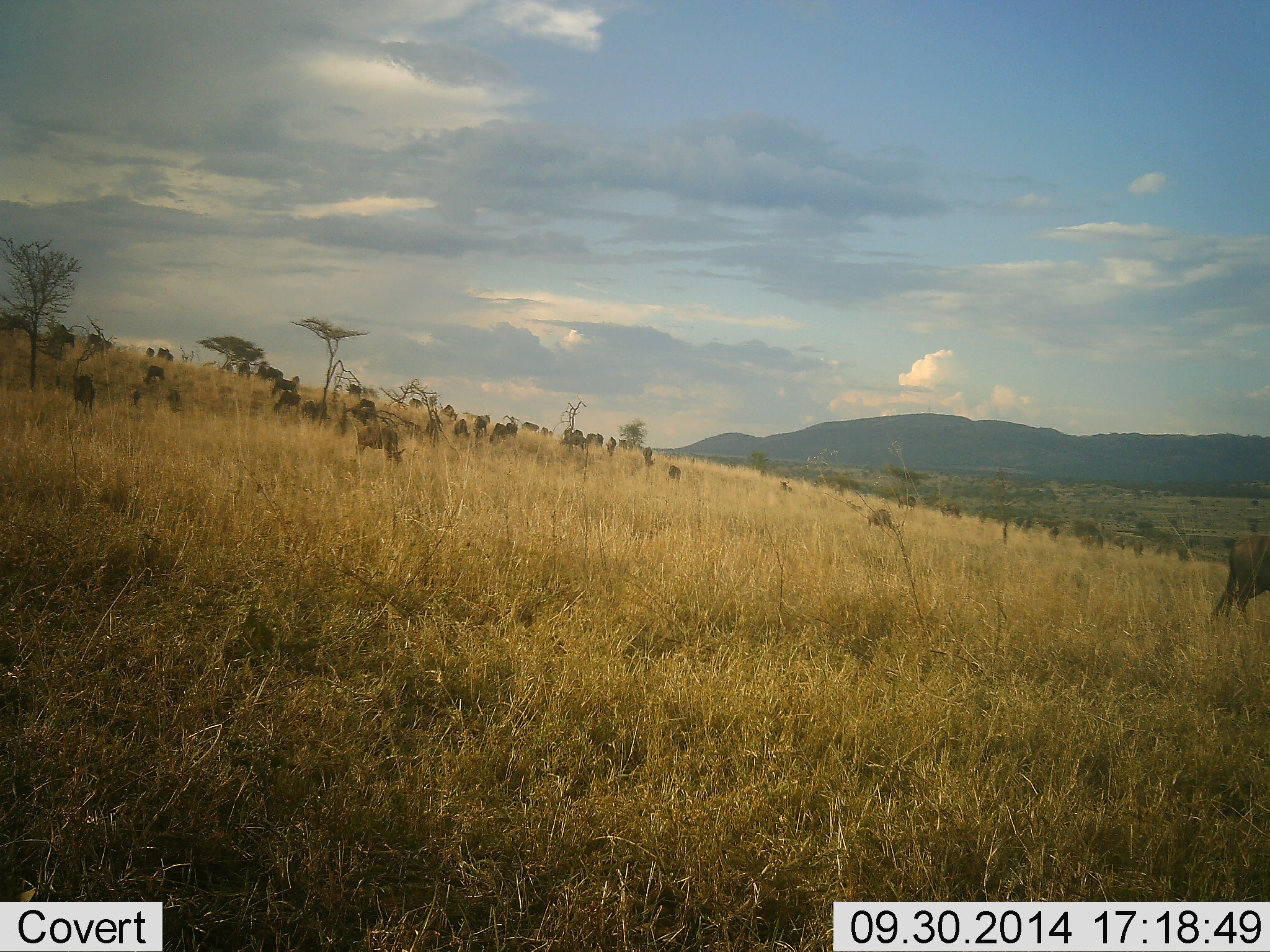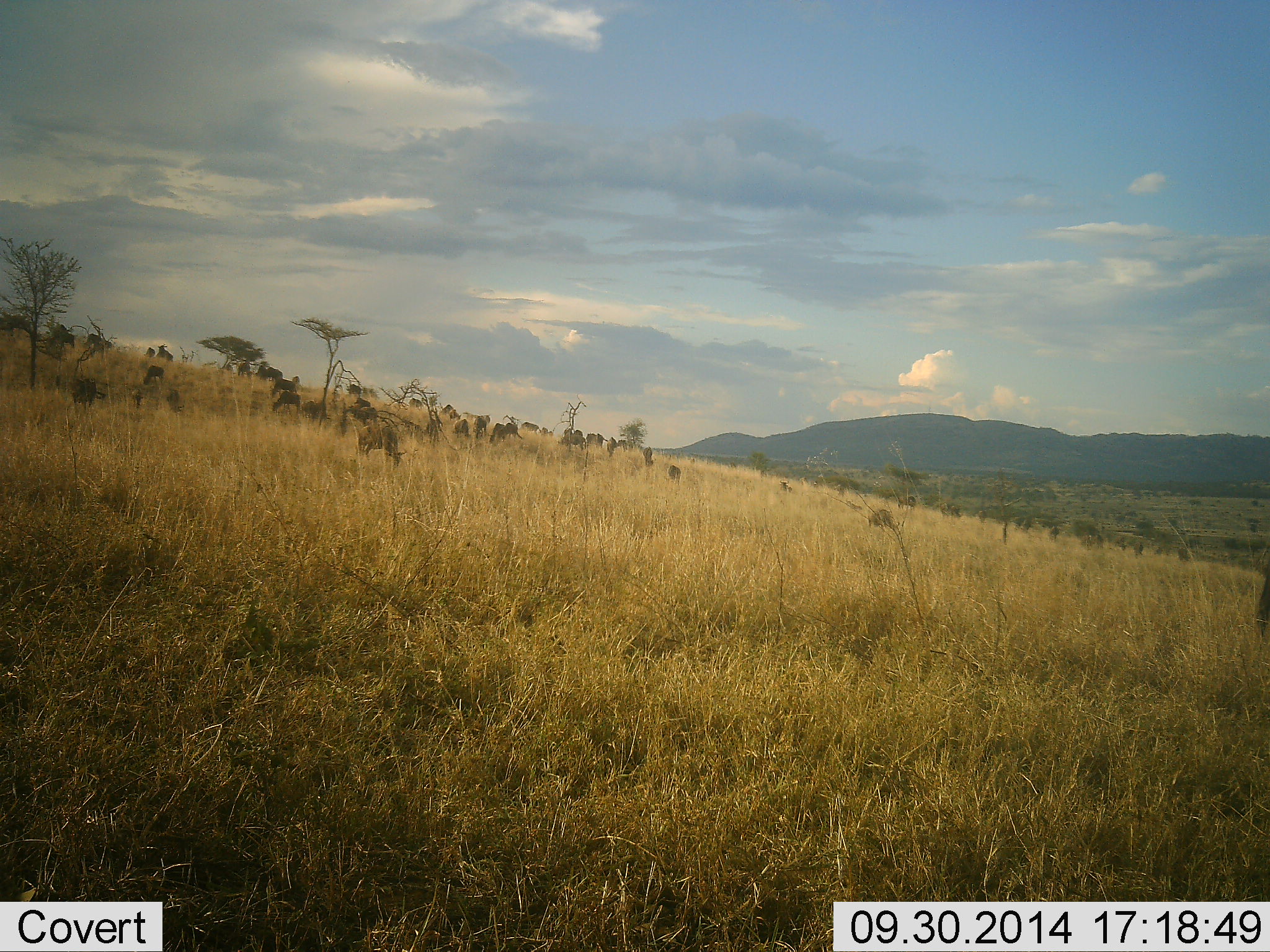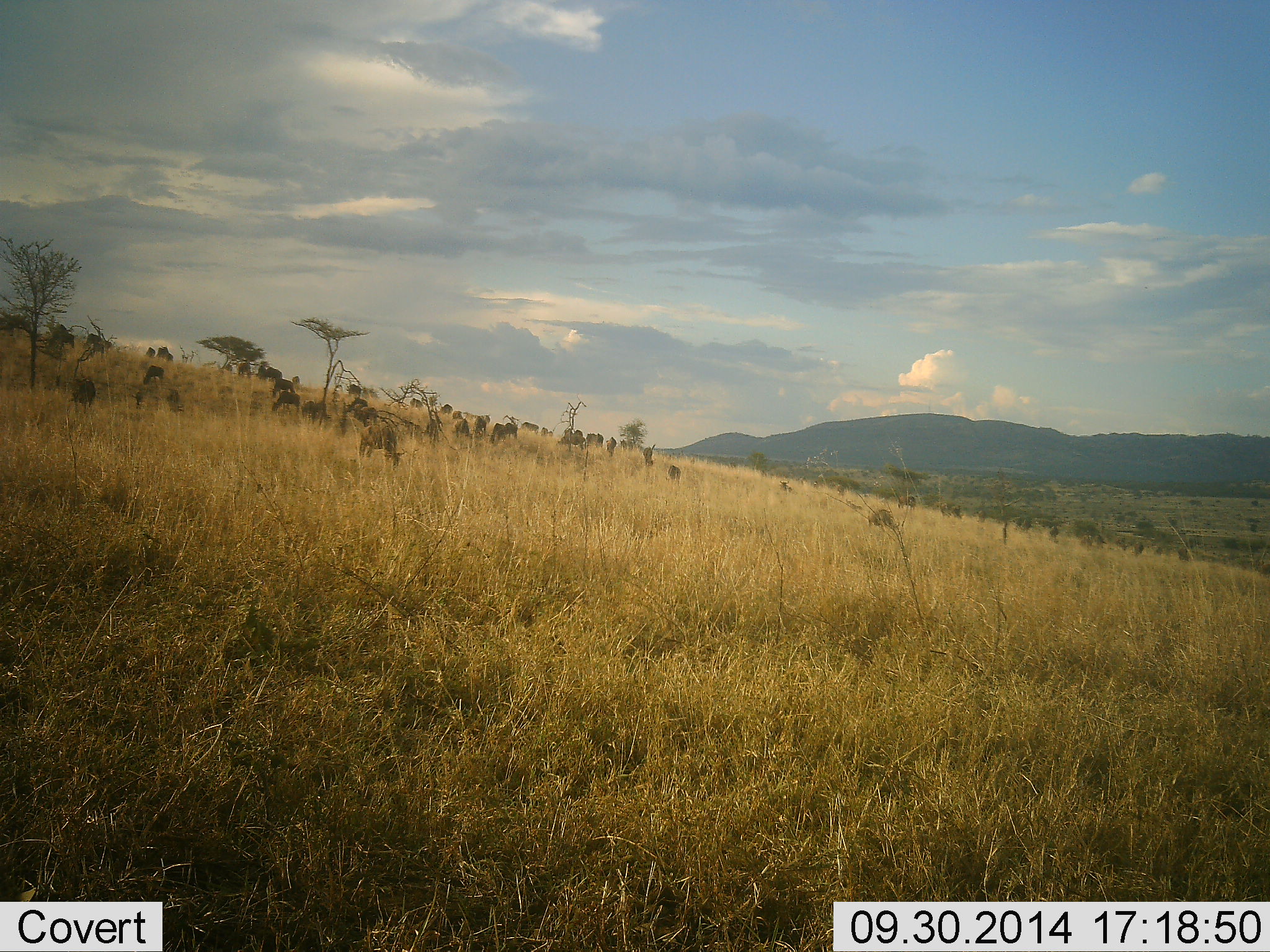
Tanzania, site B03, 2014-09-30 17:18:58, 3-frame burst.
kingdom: Animalia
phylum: Chordata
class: Mammalia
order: Artiodactyla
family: Bovidae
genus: Connochaetes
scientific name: Connochaetes taurinus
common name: blue wildebeest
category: wildebeest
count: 11-50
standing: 40%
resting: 10%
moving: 60%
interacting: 10%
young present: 0%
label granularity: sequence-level